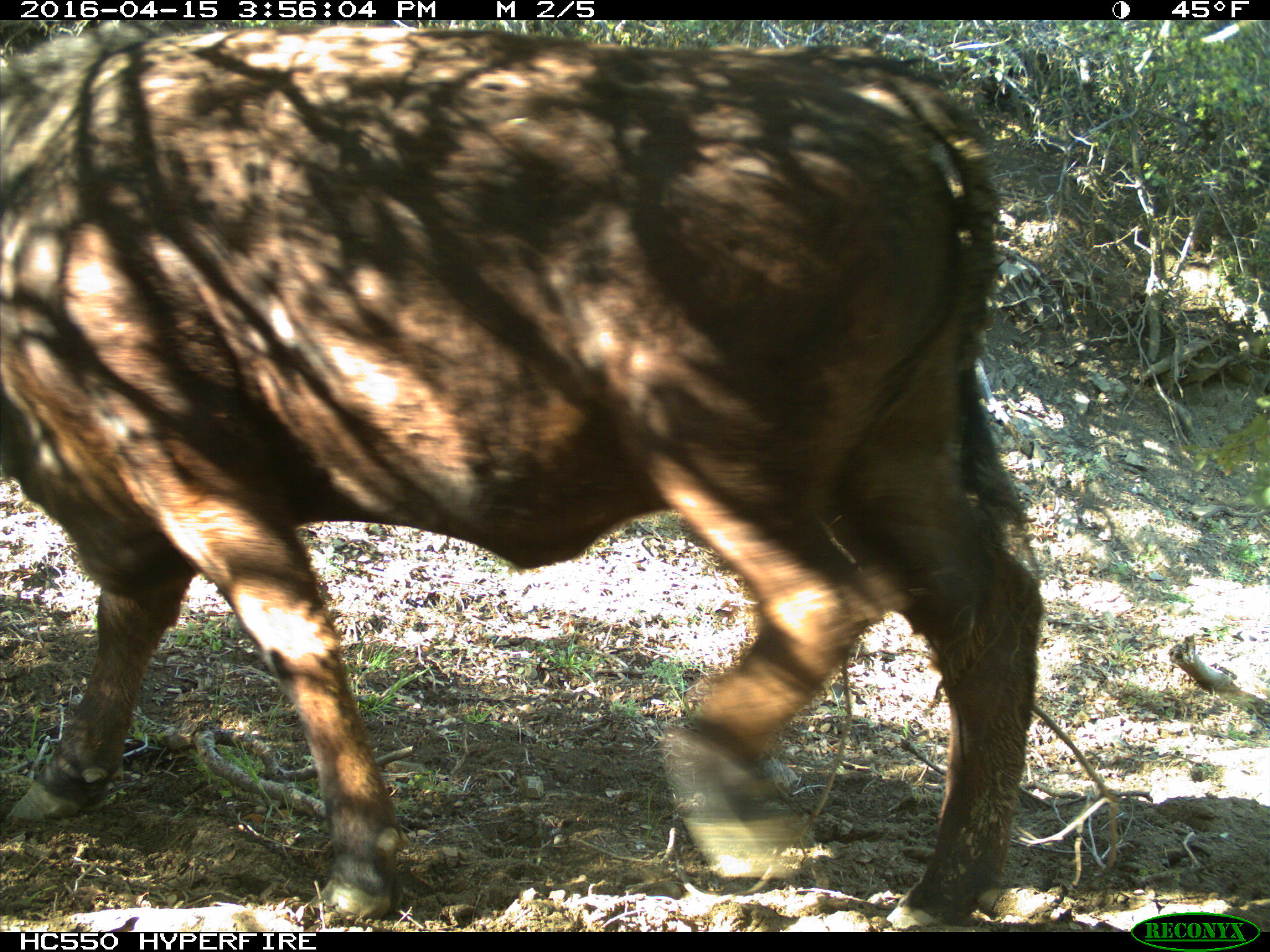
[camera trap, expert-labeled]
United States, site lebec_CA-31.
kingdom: Animalia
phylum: Chordata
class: Mammalia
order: Artiodactyla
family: Bovidae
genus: Bos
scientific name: Bos taurus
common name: domestic cow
Bos taurus (domestic cow).